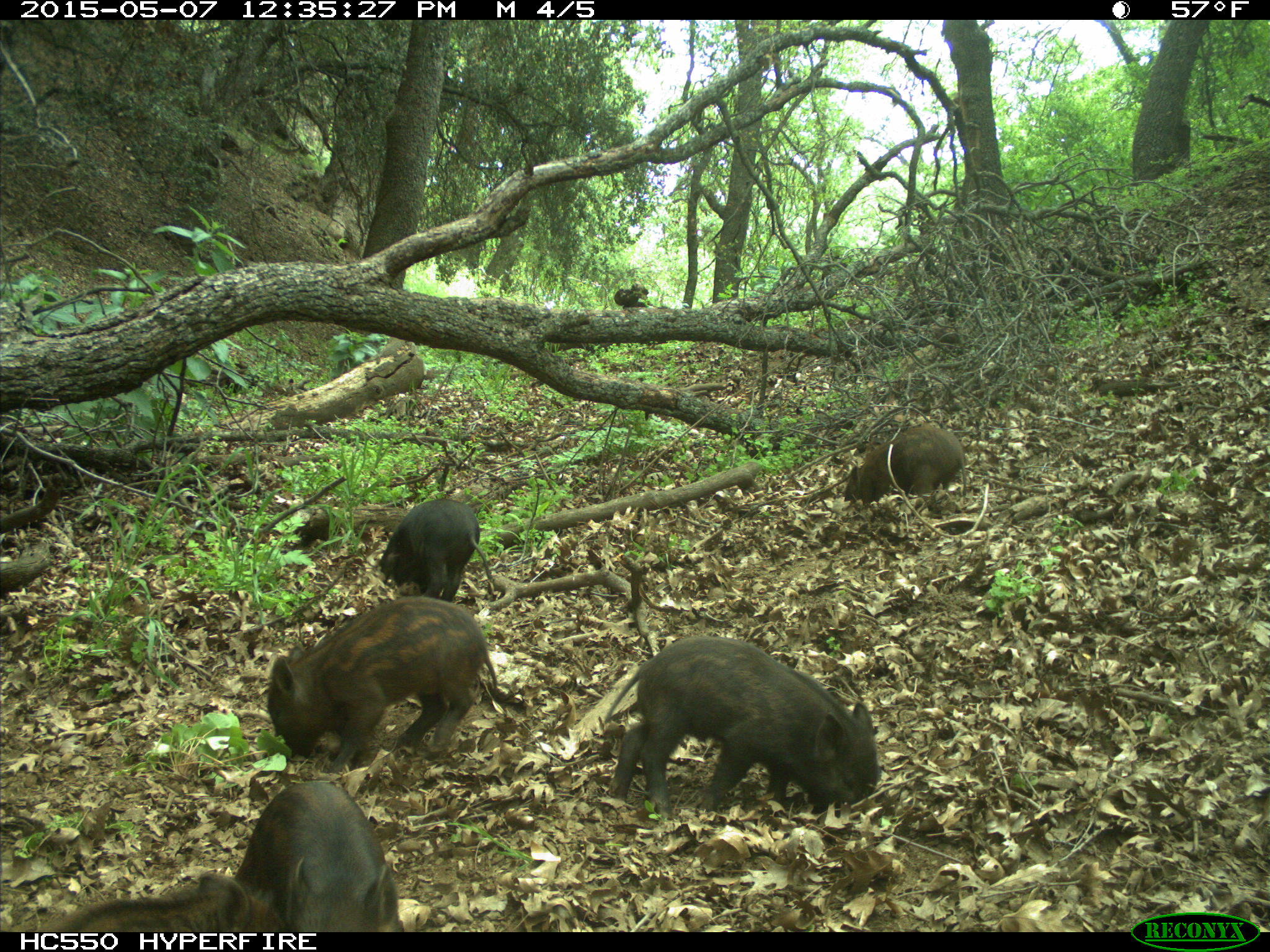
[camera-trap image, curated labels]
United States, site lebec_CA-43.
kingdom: Animalia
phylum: Chordata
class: Mammalia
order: Artiodactyla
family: Suidae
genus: Sus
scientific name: Sus scrofa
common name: wild boar